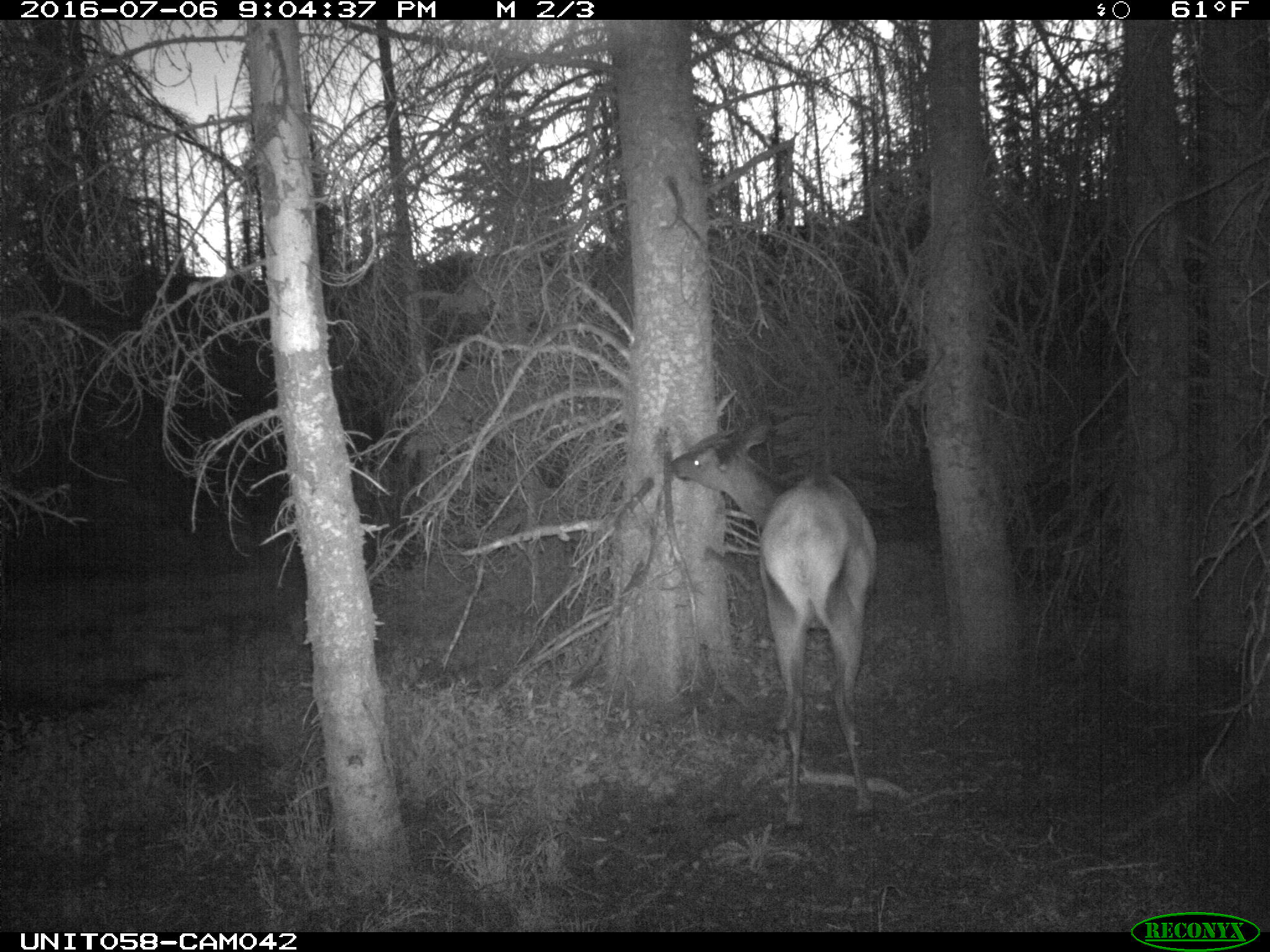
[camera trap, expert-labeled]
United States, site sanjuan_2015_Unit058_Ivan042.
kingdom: Animalia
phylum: Chordata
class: Mammalia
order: Artiodactyla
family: Cervidae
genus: Cervus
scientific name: Cervus elaphus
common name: red deer